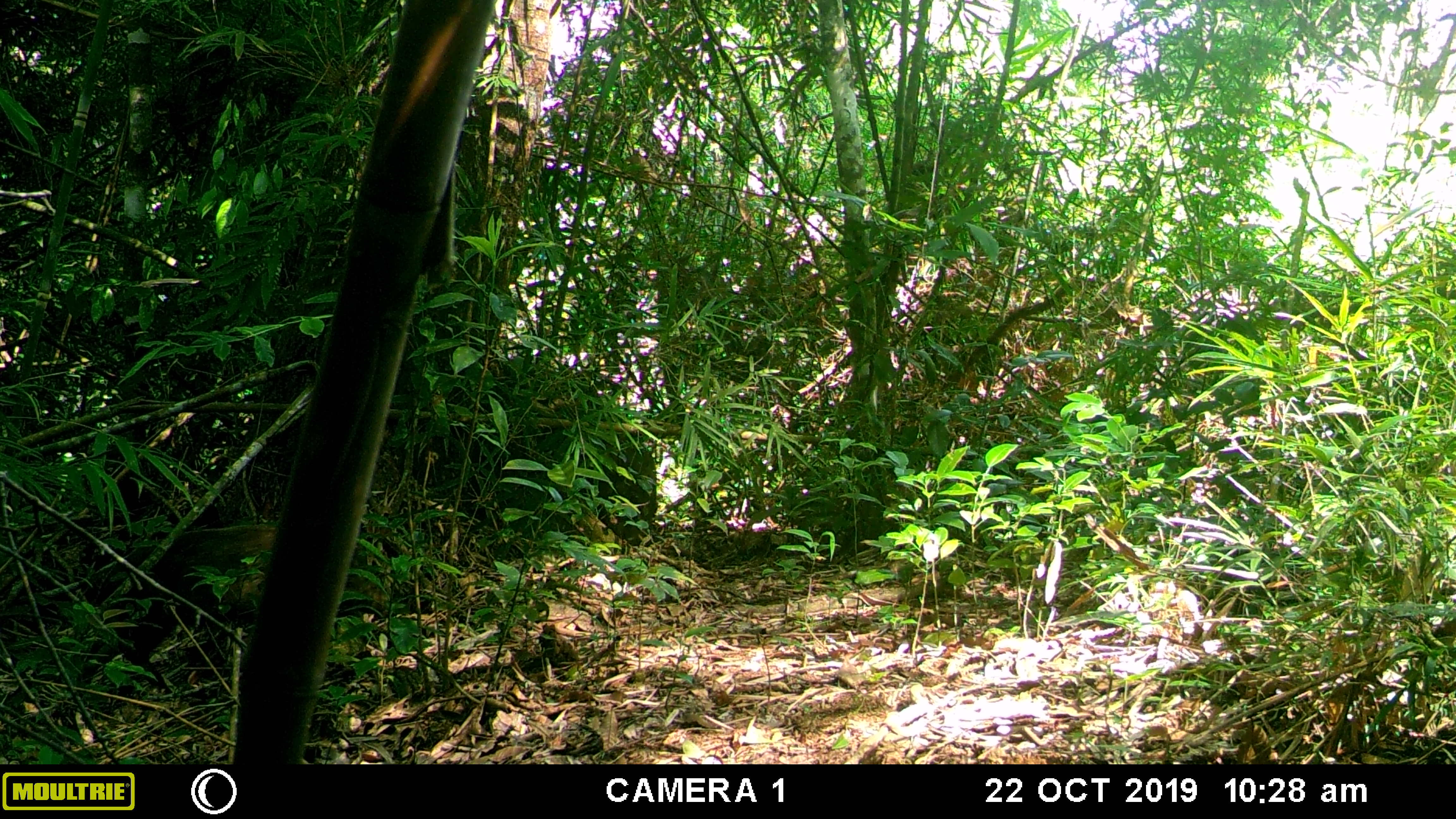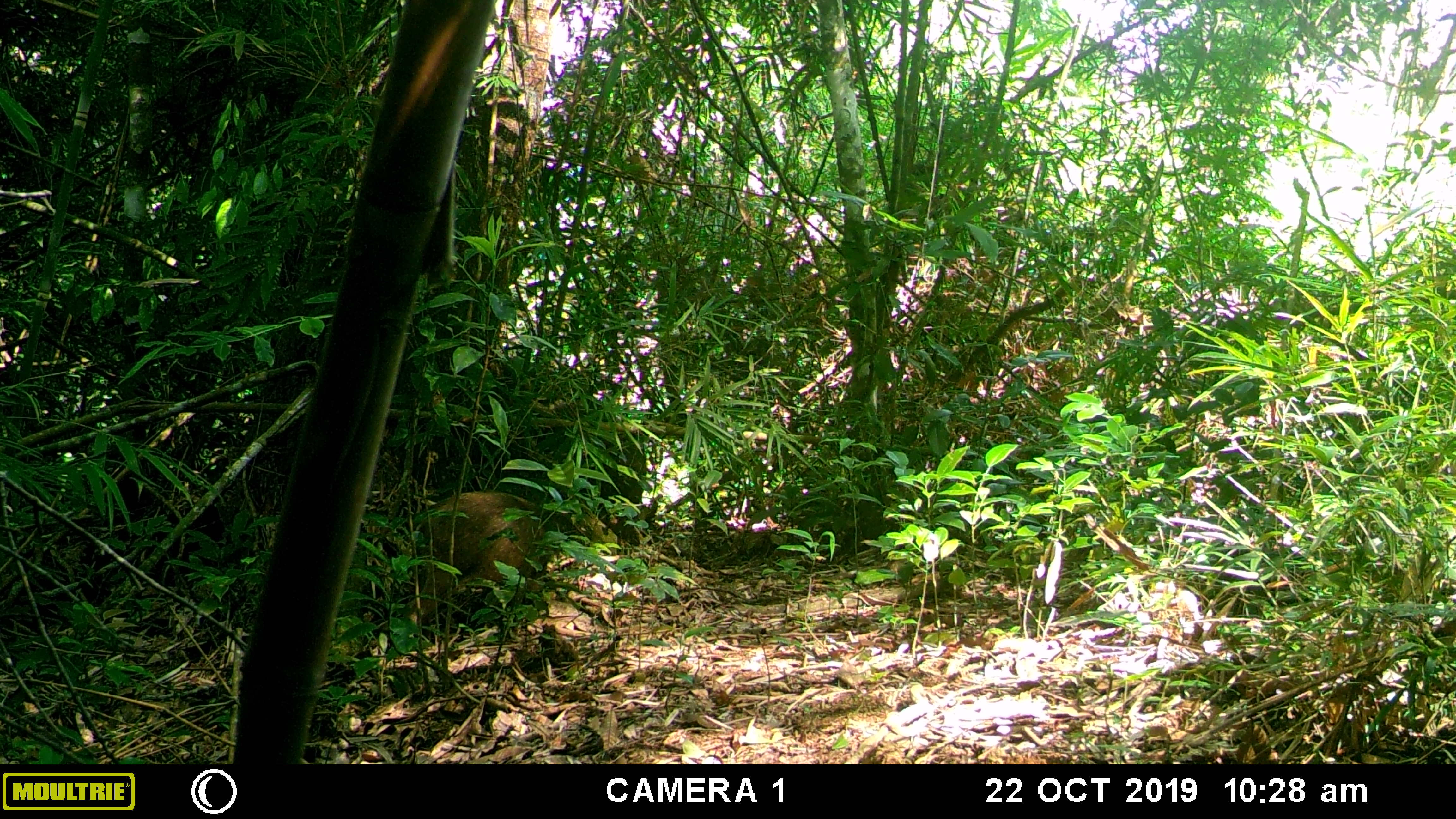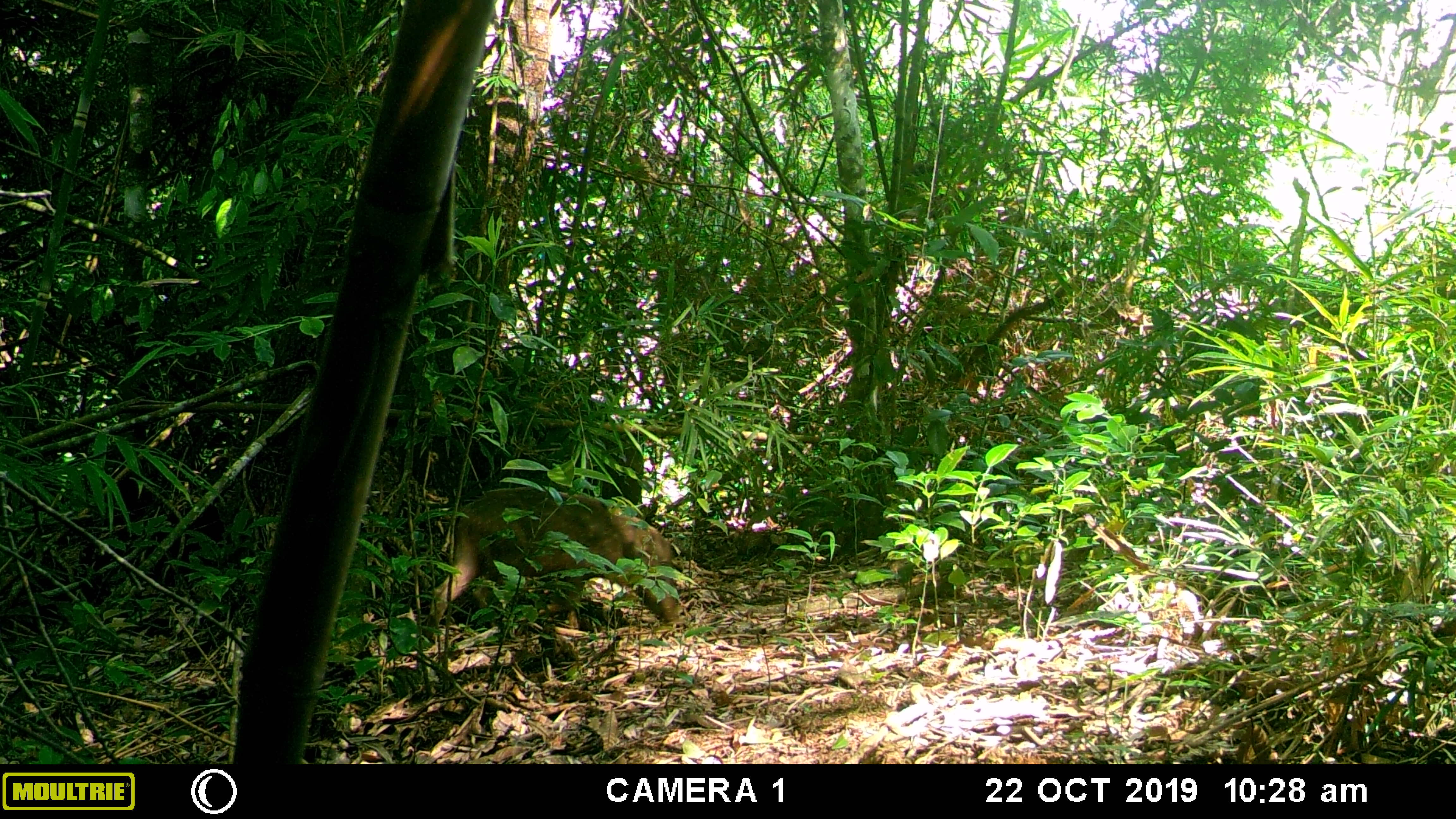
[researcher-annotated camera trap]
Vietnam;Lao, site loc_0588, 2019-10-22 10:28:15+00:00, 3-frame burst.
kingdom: Animalia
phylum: Chordata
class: Mammalia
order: Artiodactyla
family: Suidae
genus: Sus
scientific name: Sus scrofa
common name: eurasian wild pig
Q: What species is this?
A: Eurasian wild pig (Sus scrofa).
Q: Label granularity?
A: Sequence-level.